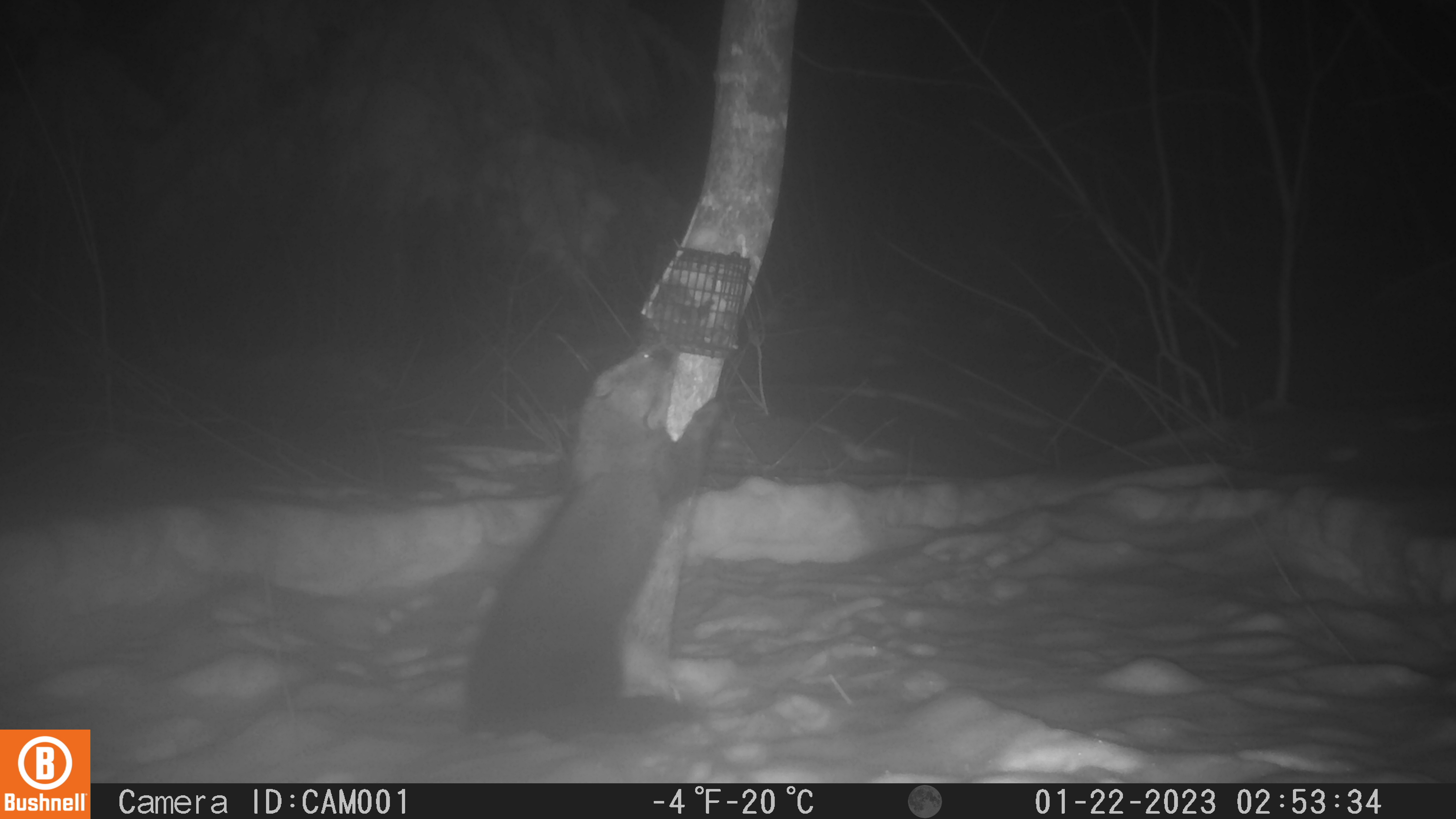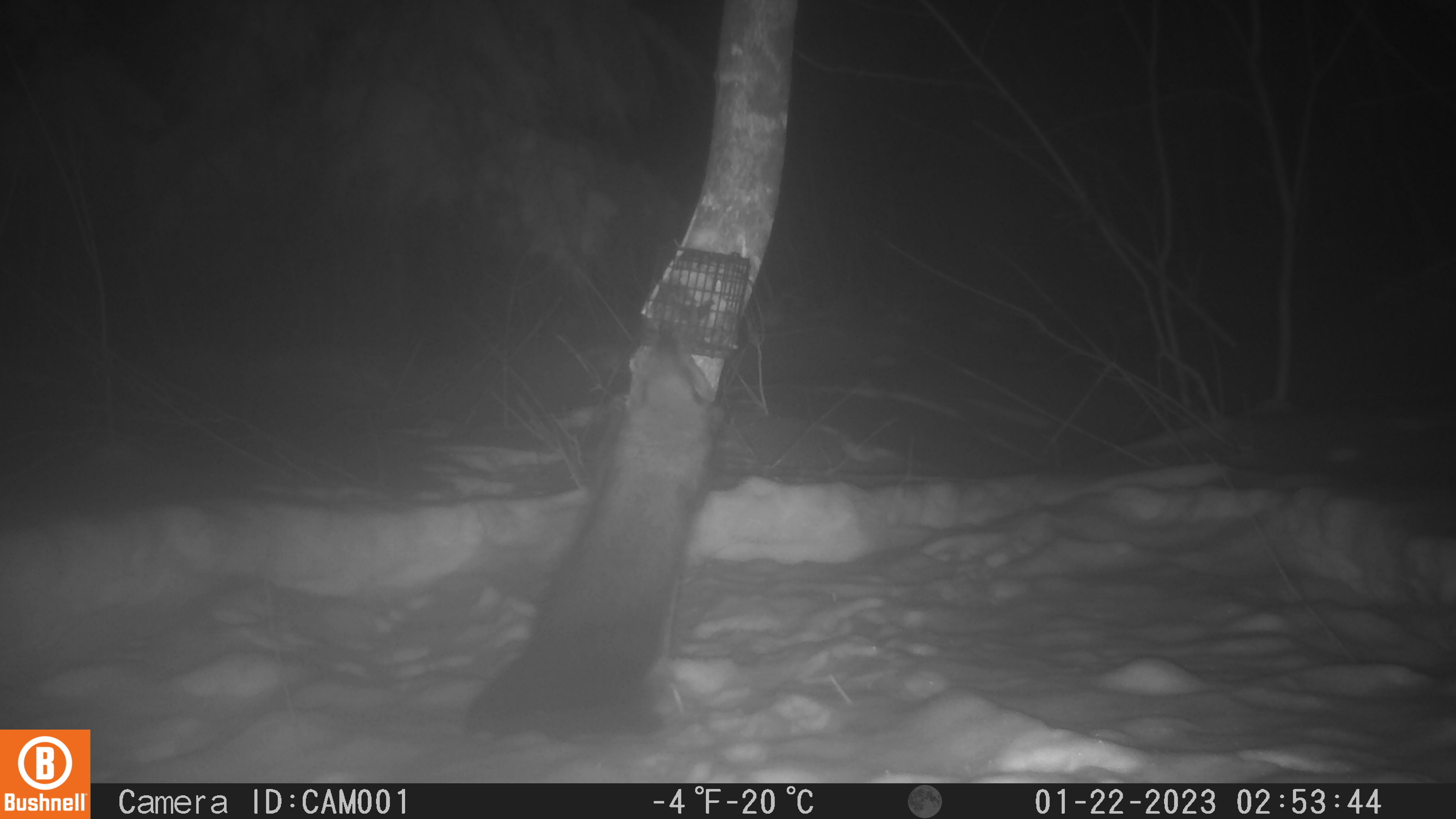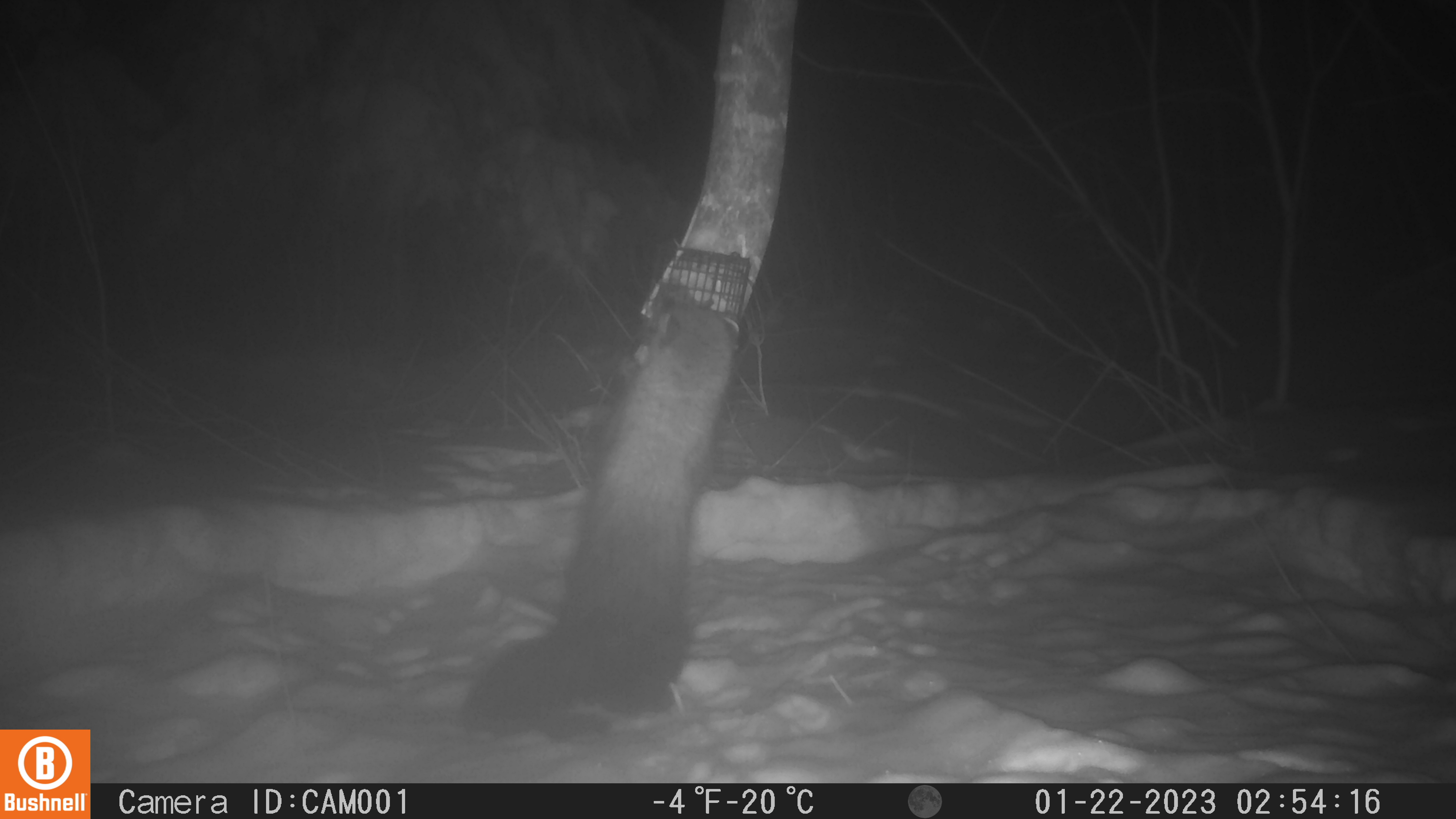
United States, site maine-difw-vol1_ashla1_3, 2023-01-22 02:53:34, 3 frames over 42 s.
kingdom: Animalia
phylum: Chordata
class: Mammalia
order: Carnivora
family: Mustelidae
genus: Pekania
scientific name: Pekania pennanti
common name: fisher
Fisher (Pekania pennanti).